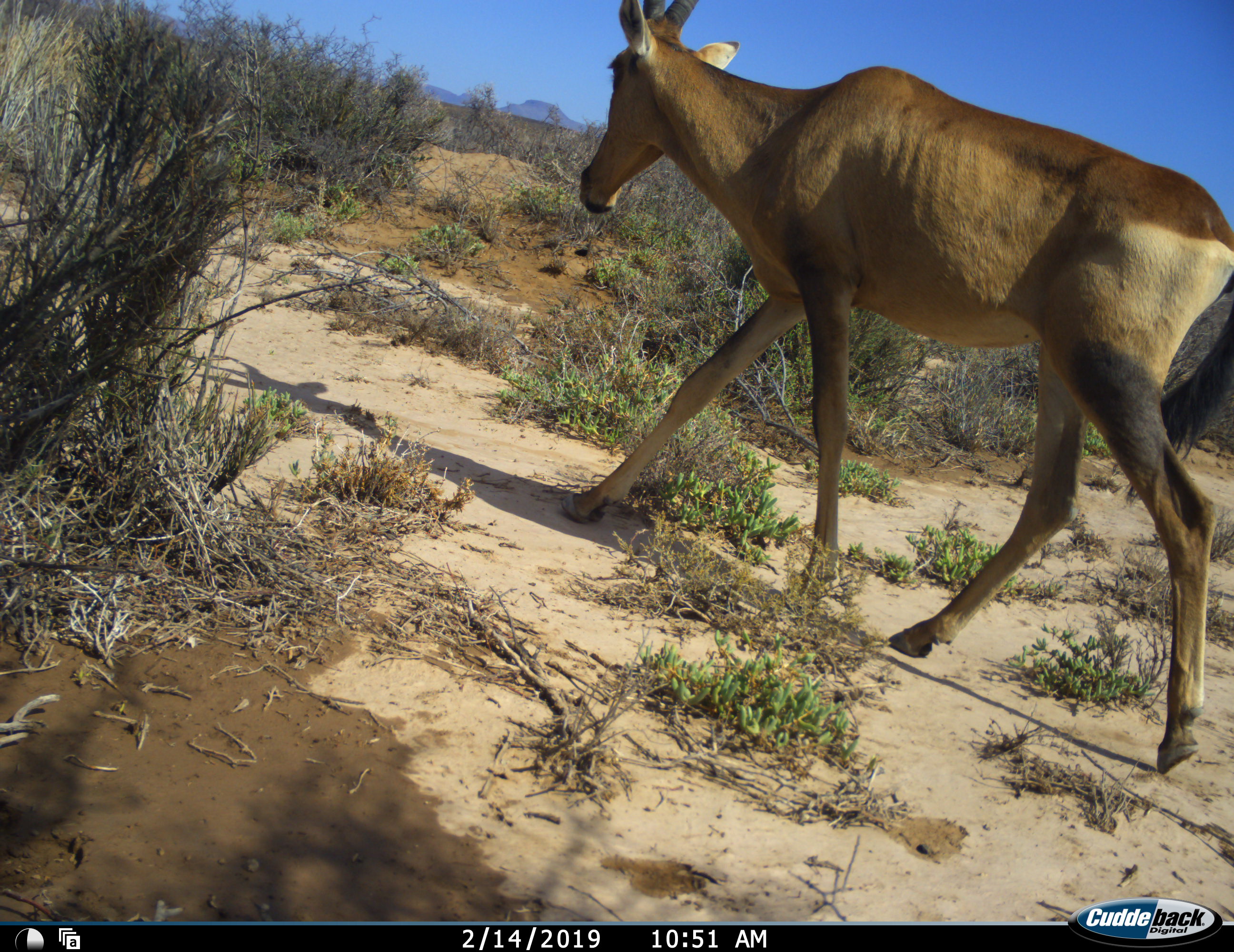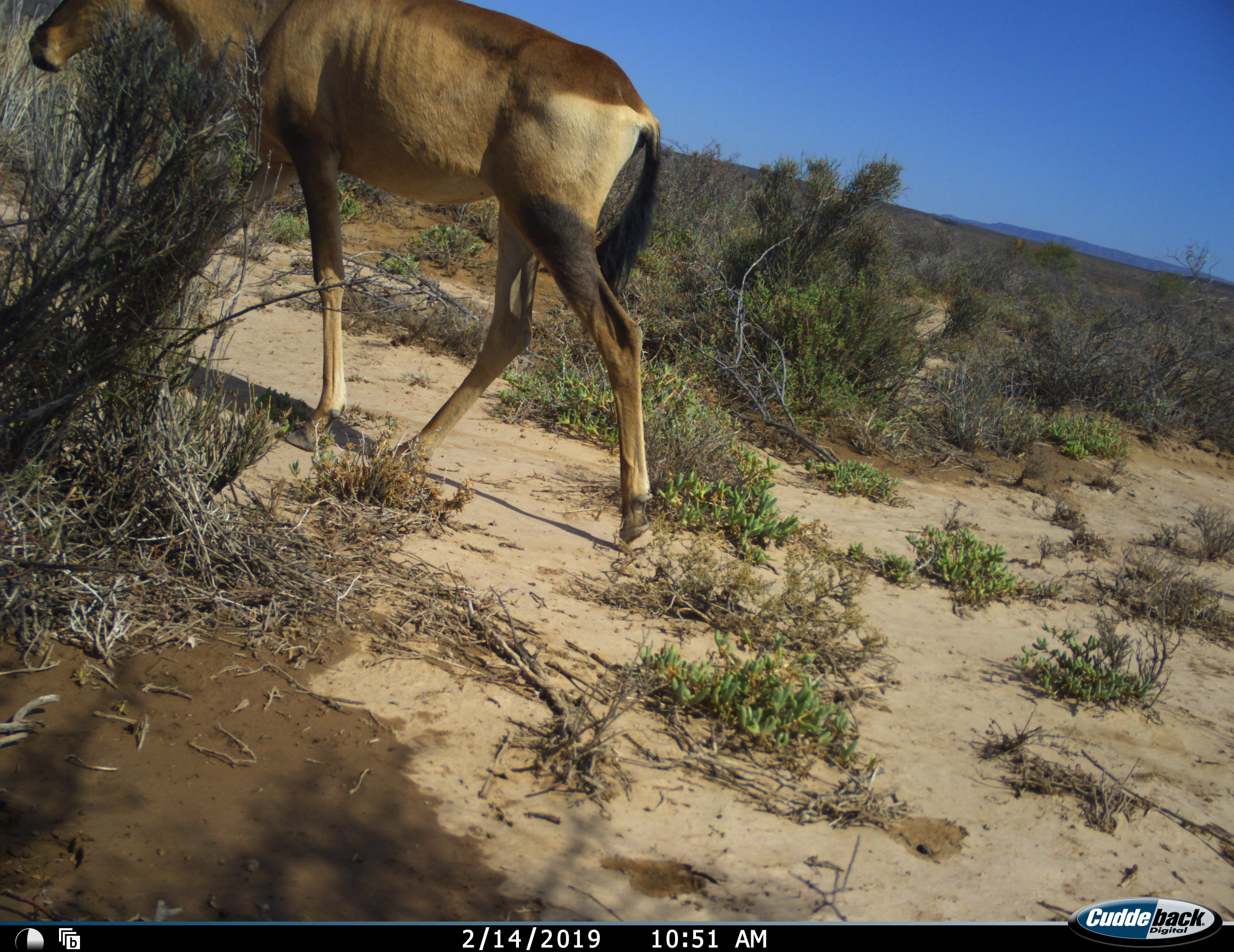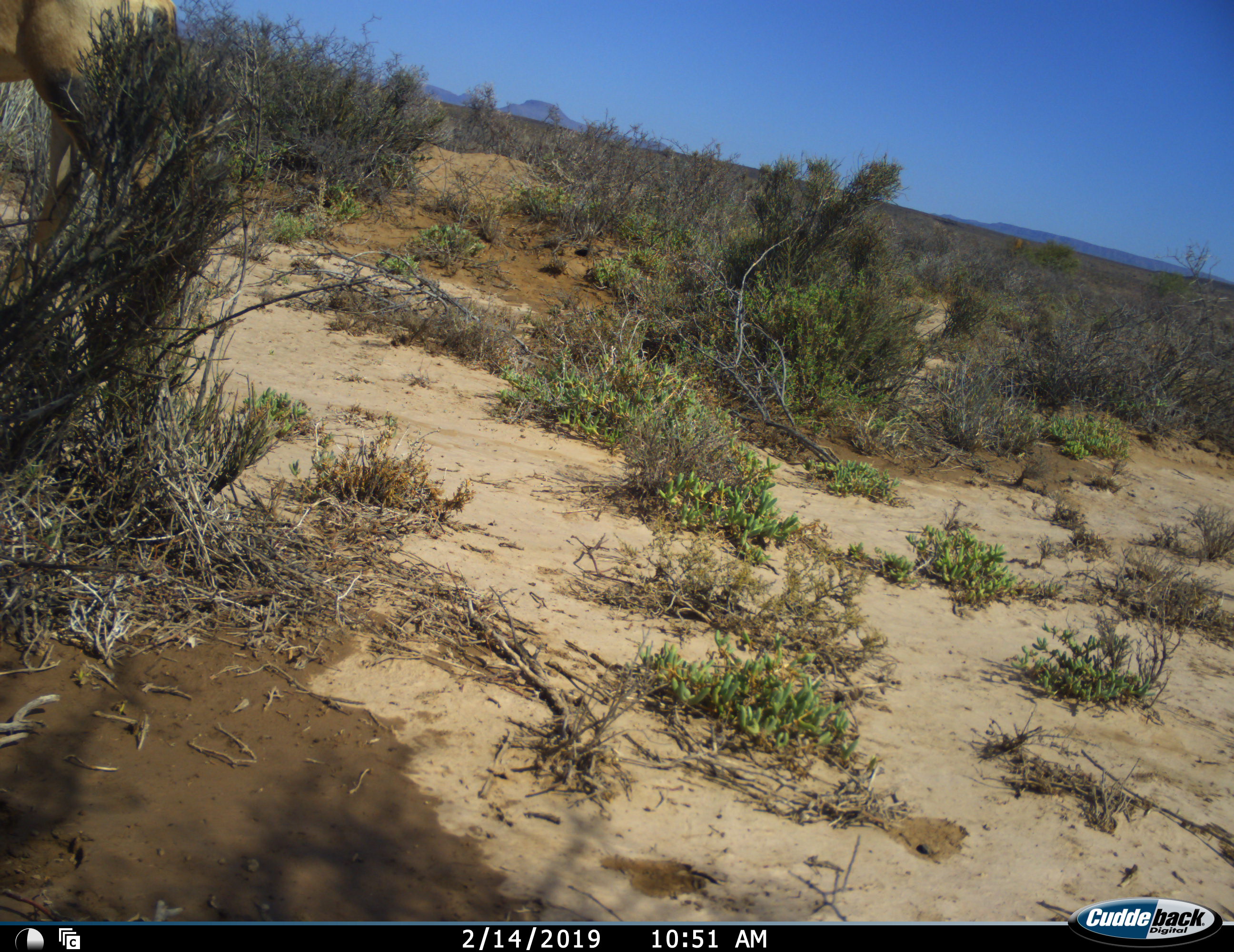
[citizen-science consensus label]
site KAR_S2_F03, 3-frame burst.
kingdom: Animalia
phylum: Chordata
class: Mammalia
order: Artiodactyla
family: Bovidae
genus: Alcelaphus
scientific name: Alcelaphus buselaphus caama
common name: red hartebeest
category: hartebeestred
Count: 1.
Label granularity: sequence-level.